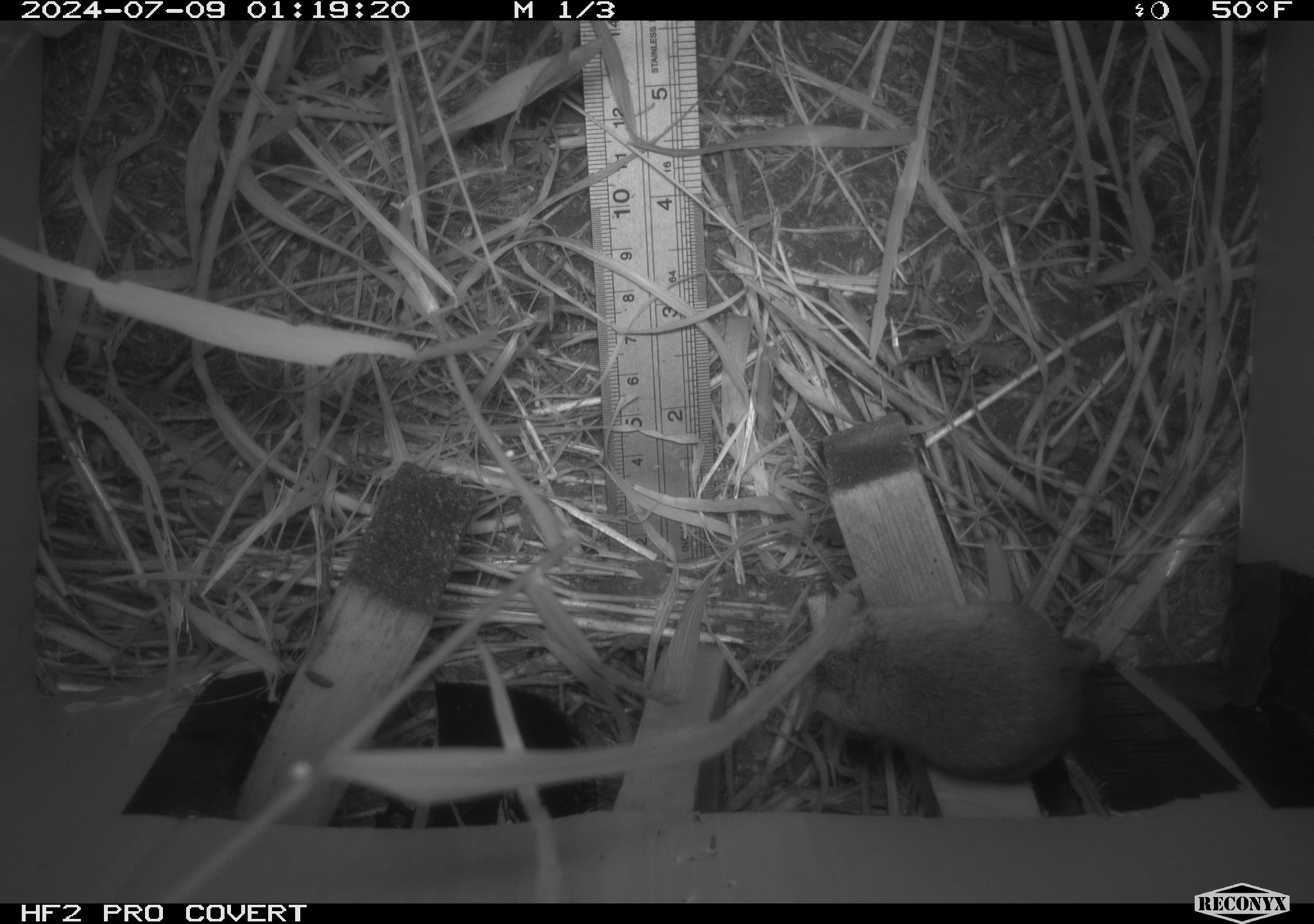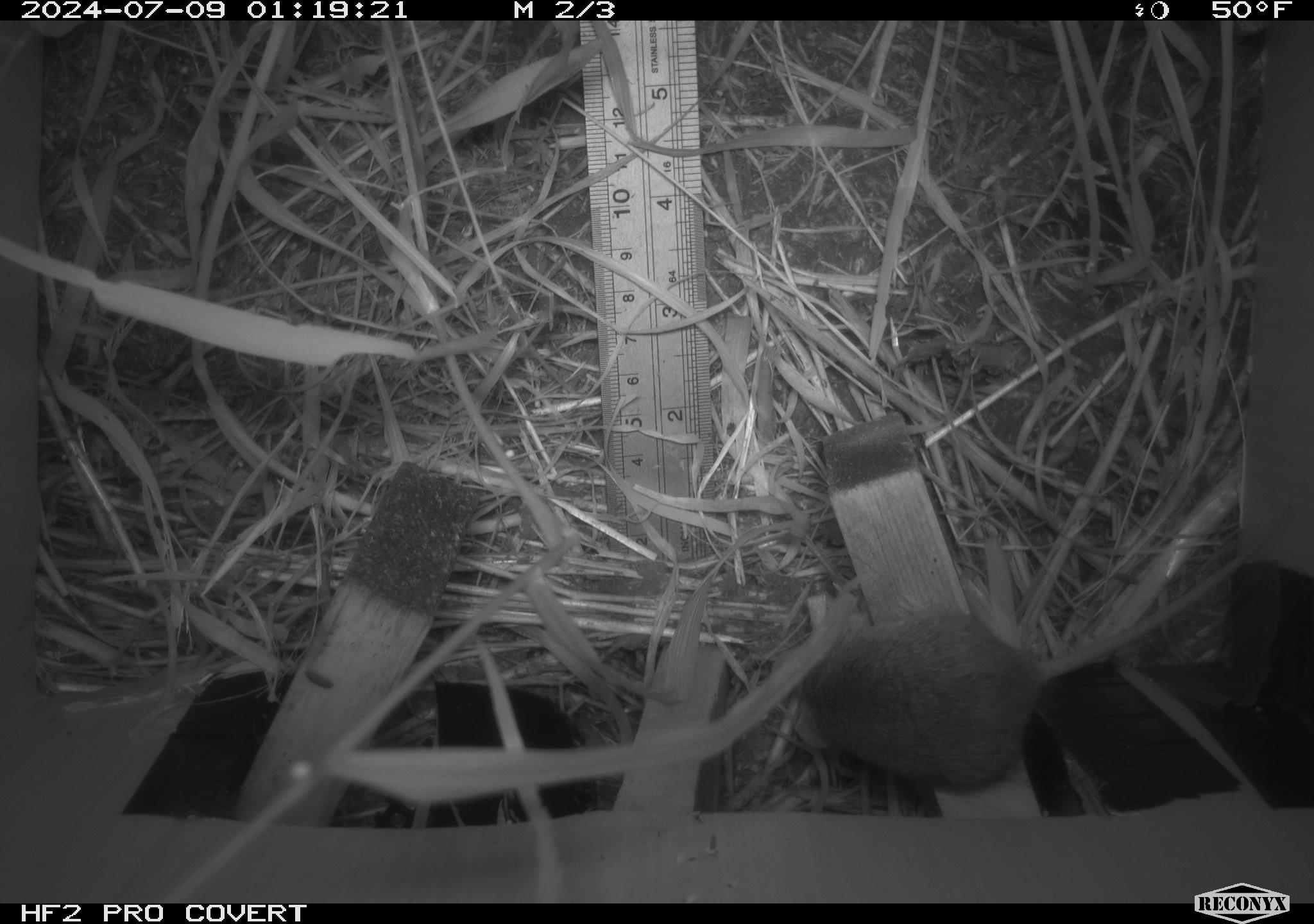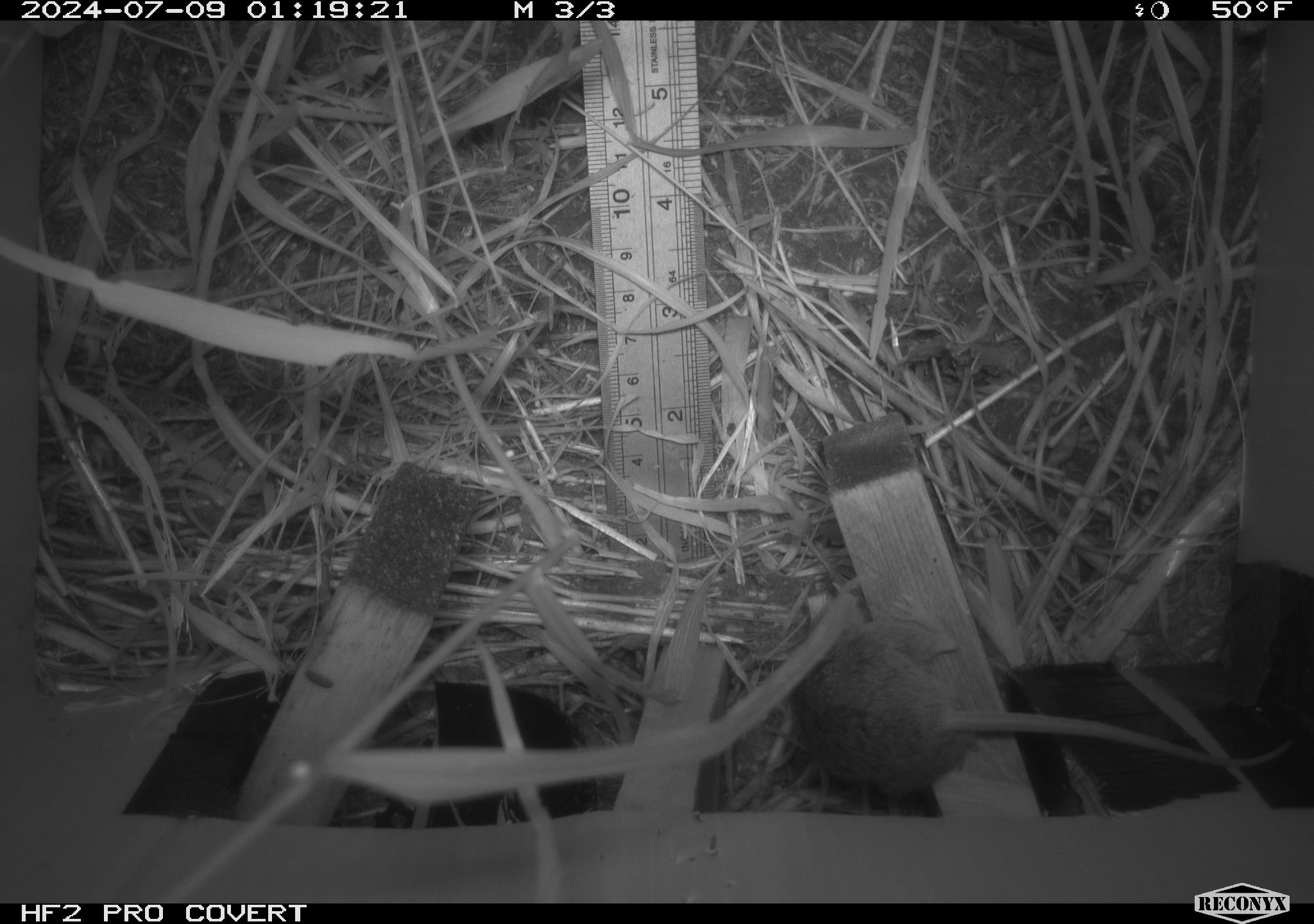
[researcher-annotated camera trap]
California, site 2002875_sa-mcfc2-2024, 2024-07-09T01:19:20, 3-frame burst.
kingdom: Animalia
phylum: Chordata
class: Mammalia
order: Rodentia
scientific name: Rodentia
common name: rodent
Rodent (Rodentia).